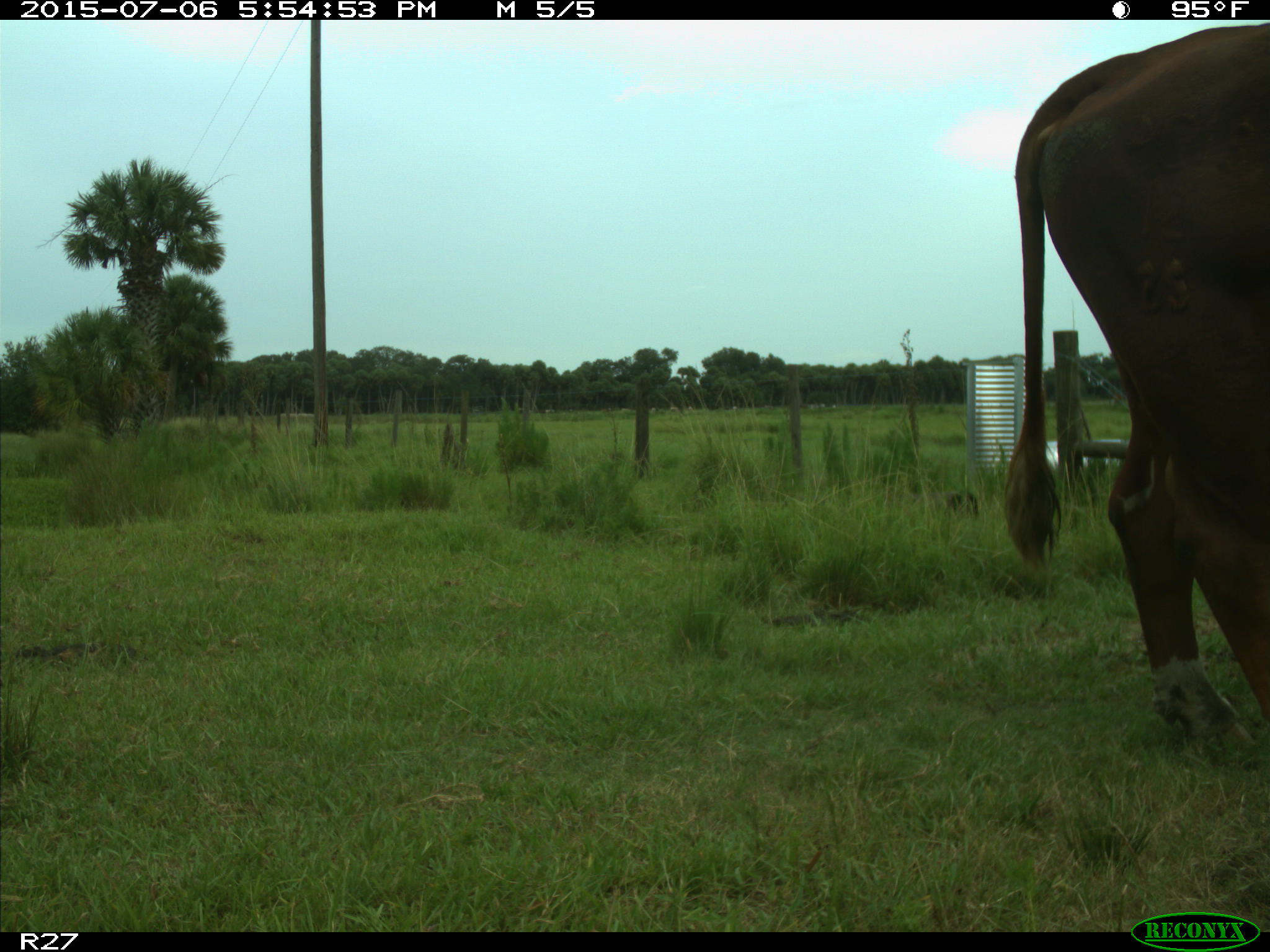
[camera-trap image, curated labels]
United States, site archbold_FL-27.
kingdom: Animalia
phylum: Chordata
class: Mammalia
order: Artiodactyla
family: Bovidae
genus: Bos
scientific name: Bos taurus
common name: domestic cow